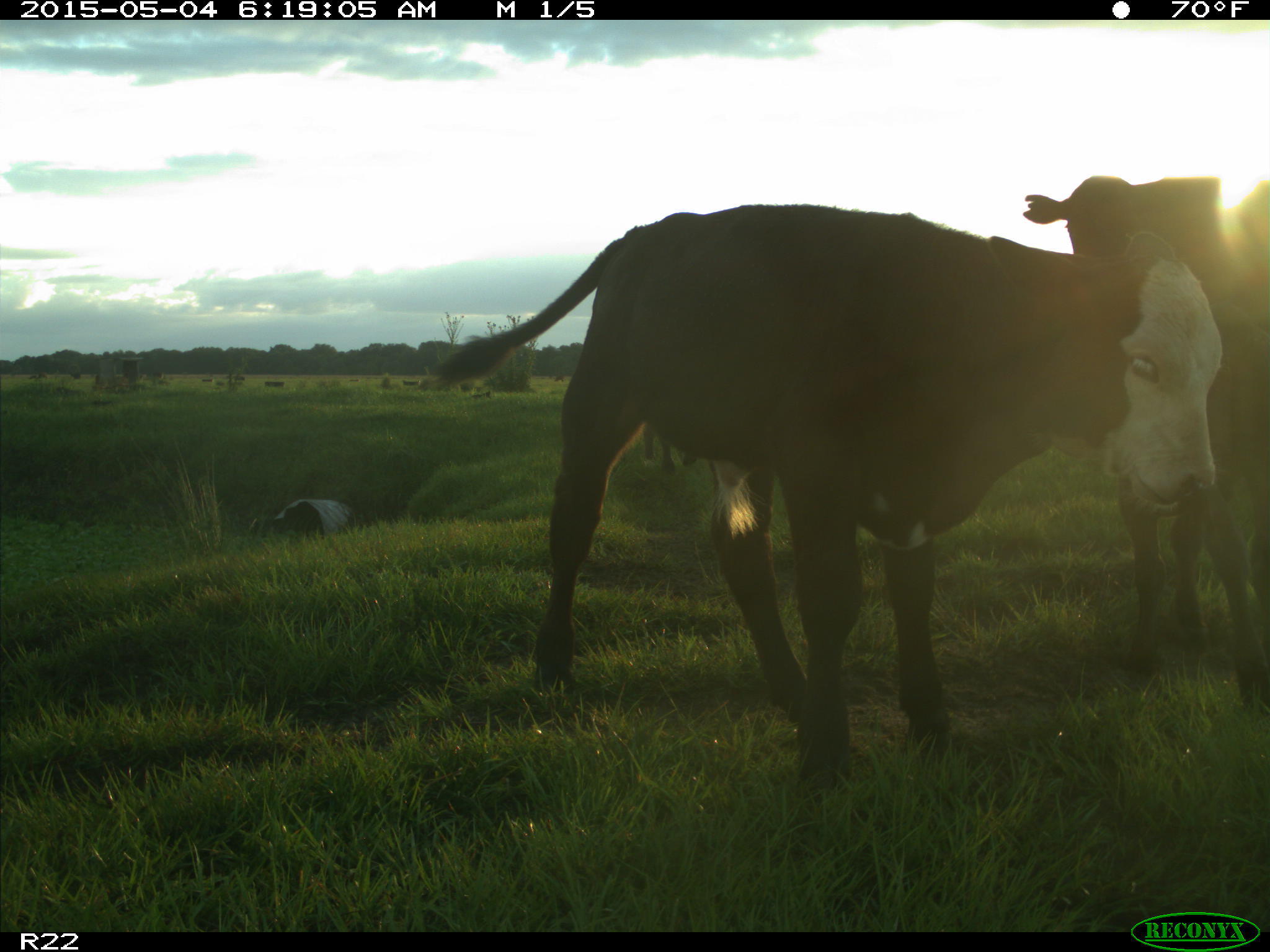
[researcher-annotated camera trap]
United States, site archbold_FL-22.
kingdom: Animalia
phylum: Chordata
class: Mammalia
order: Artiodactyla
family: Bovidae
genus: Bos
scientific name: Bos taurus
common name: domestic cow